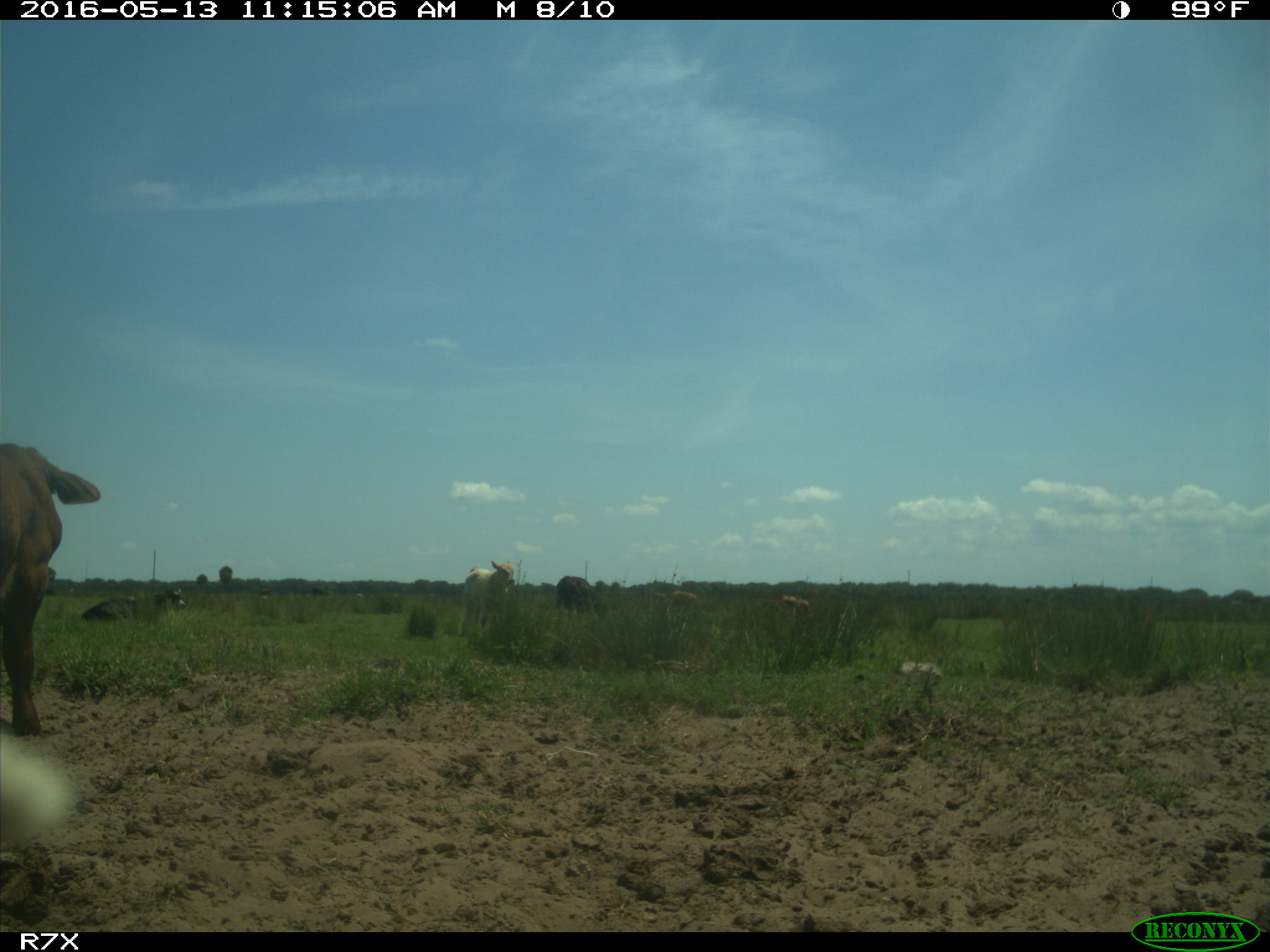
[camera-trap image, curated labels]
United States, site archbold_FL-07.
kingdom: Animalia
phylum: Chordata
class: Mammalia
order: Artiodactyla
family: Bovidae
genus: Bos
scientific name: Bos taurus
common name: domestic cow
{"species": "Bos taurus (domestic cow)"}